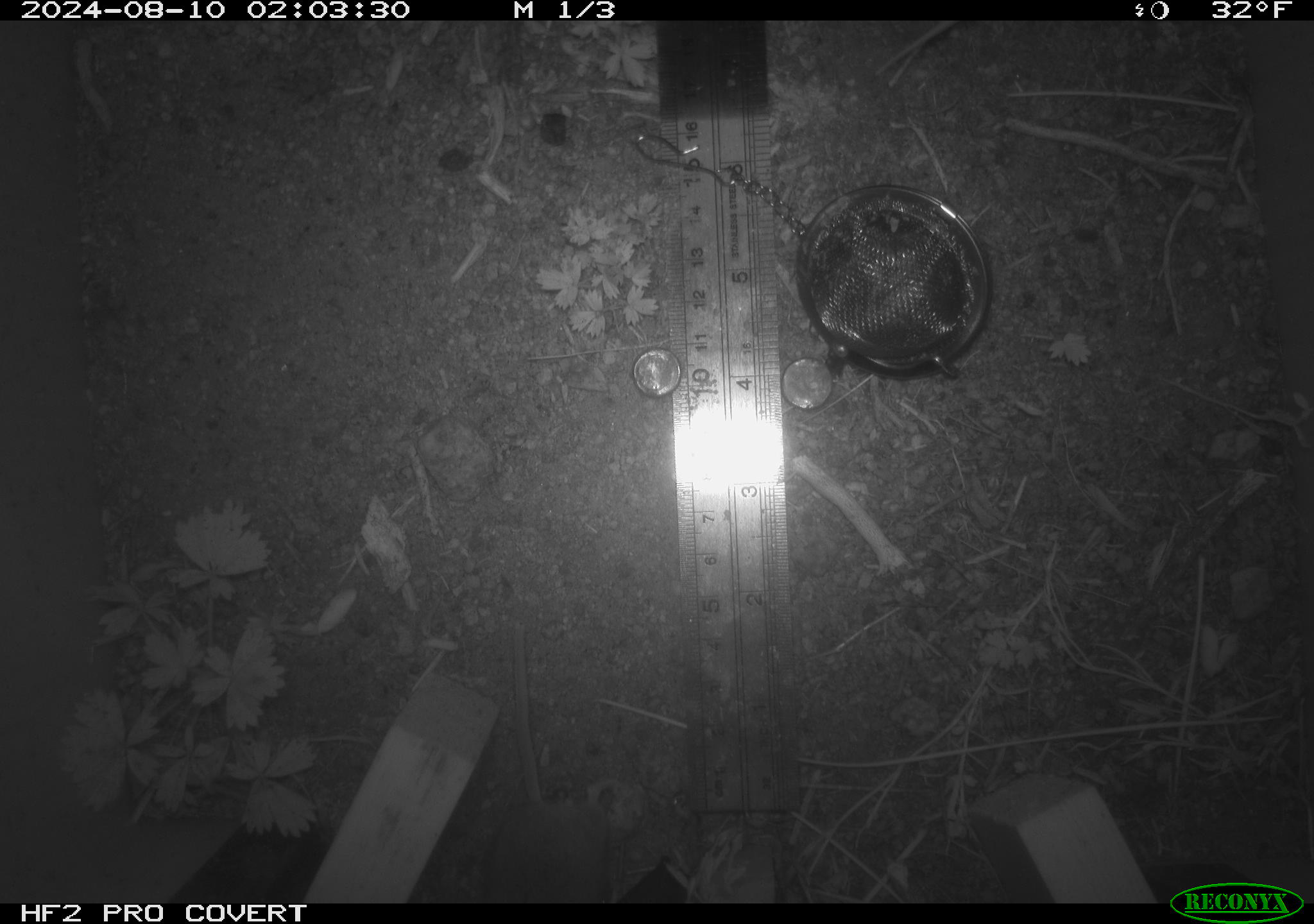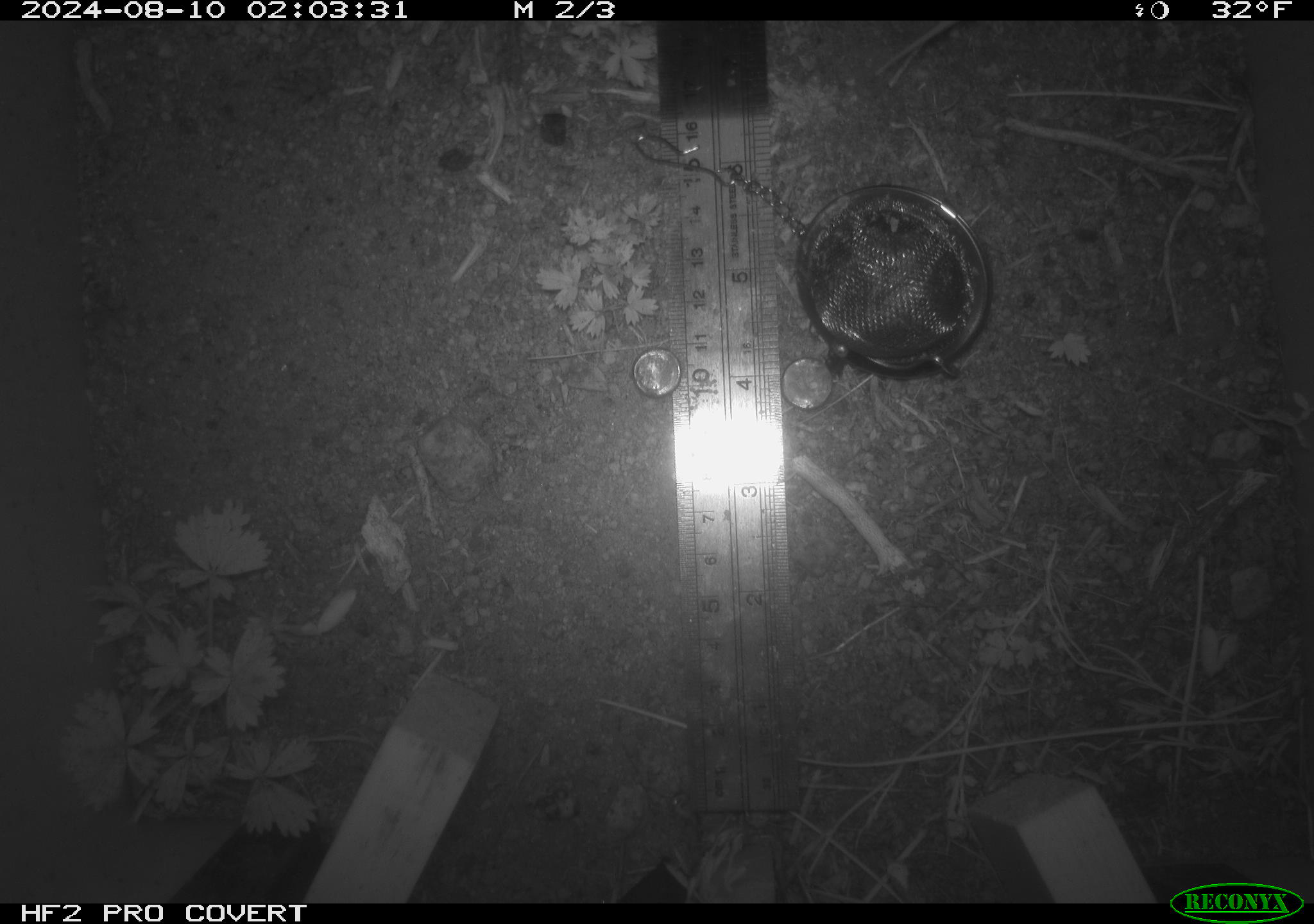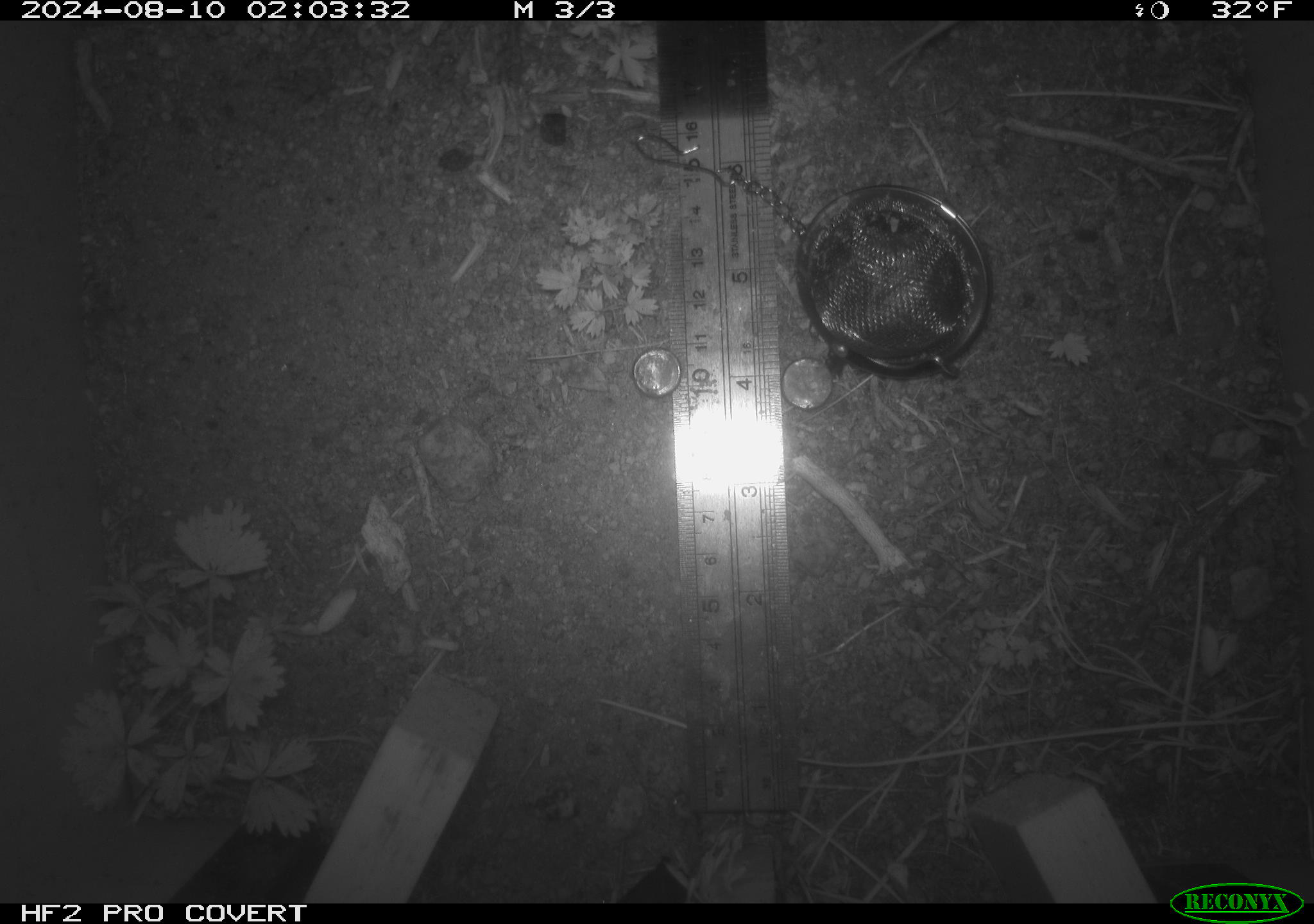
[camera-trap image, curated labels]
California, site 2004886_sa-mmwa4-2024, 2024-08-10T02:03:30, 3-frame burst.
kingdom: Animalia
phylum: Chordata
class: Mammalia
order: Rodentia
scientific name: Rodentia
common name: mouse species